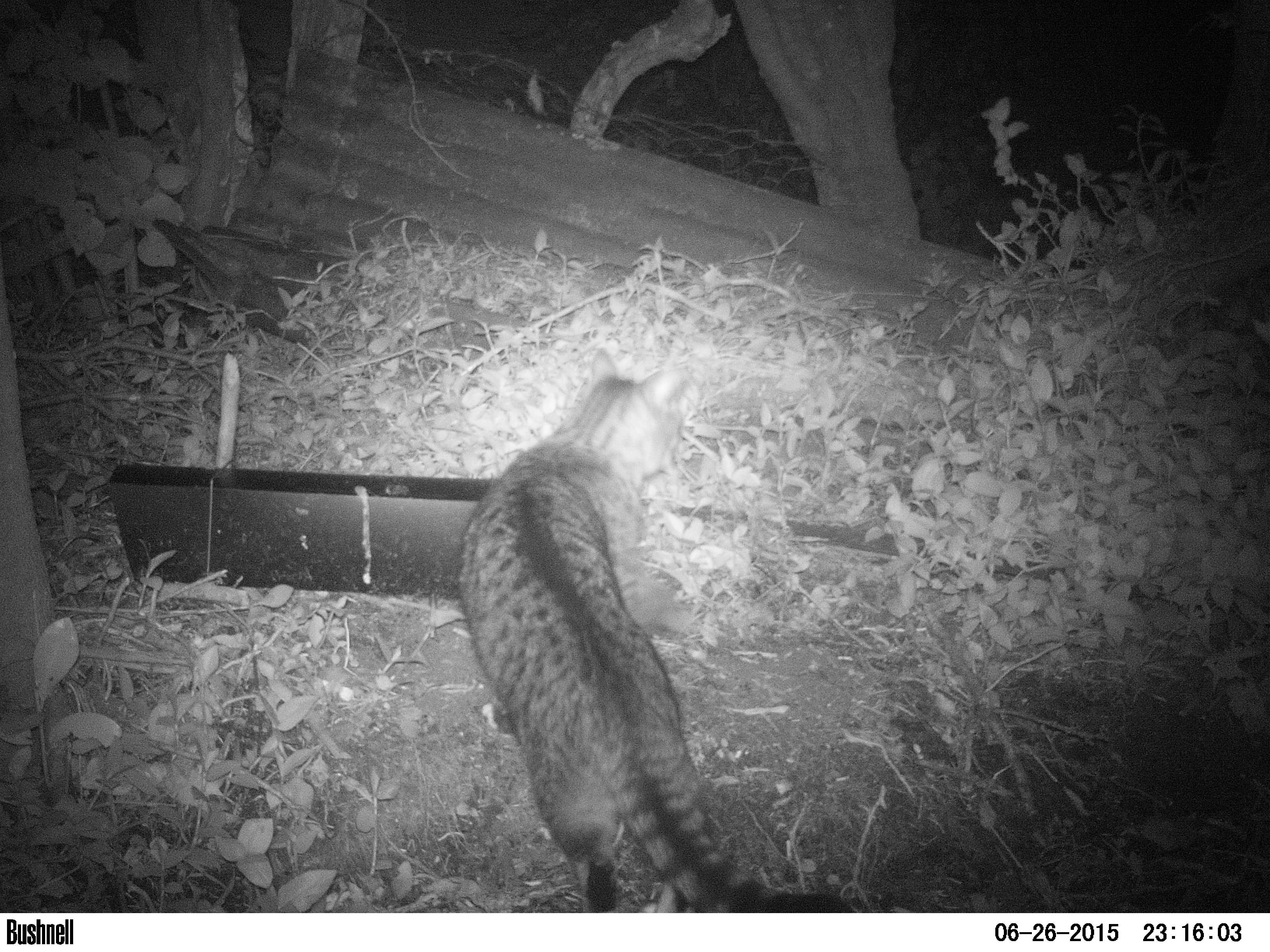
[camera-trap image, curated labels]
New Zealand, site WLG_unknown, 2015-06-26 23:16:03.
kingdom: Animalia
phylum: Chordata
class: Mammalia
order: Carnivora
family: Felidae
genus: Felis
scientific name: Felis catus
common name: domestic cat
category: cat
Cat (domestic cat) (Felis catus).